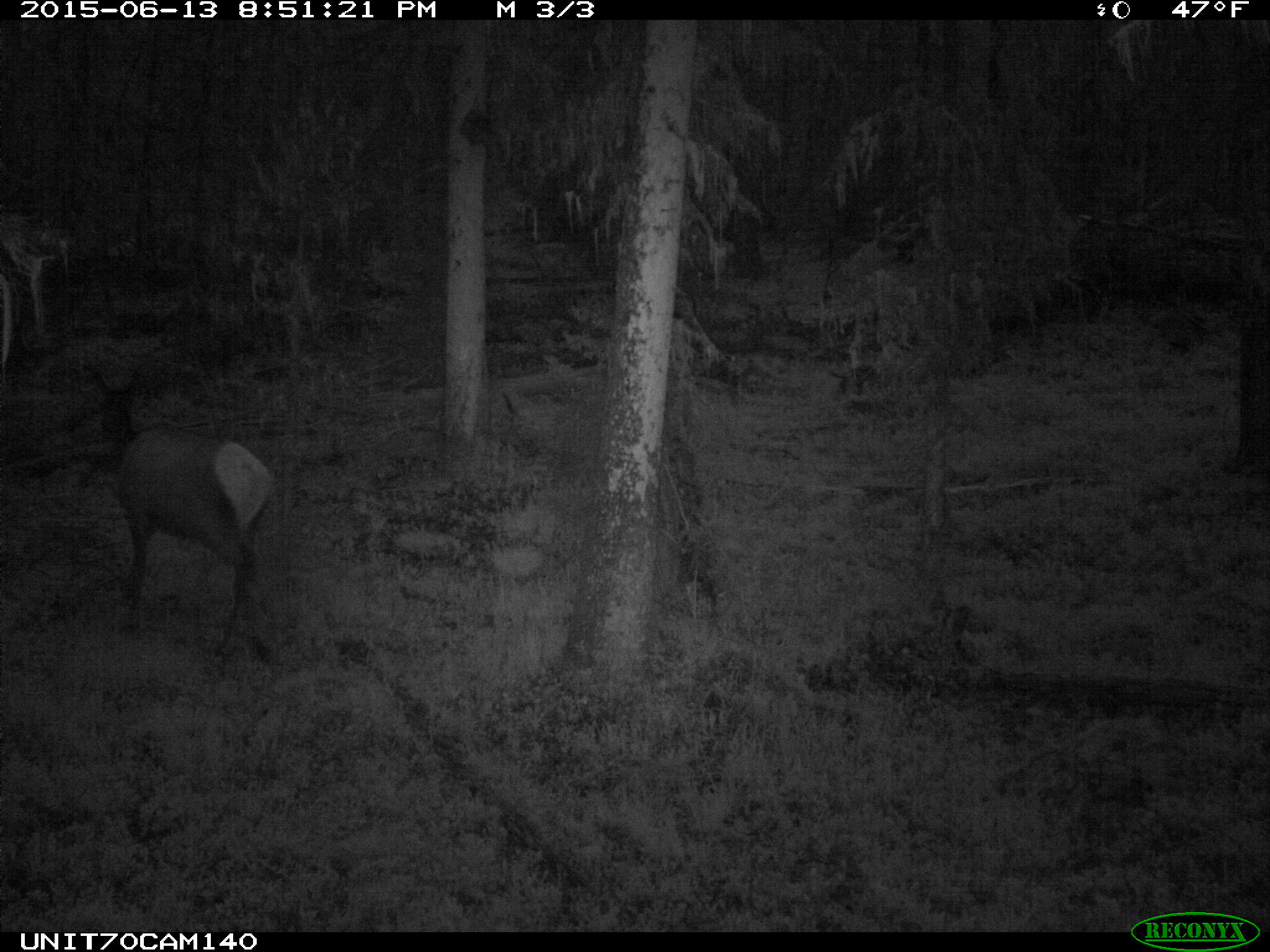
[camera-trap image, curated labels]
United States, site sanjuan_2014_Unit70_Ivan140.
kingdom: Animalia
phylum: Chordata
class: Mammalia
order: Artiodactyla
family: Cervidae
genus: Cervus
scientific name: Cervus elaphus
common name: red deer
Cervus elaphus (red deer).